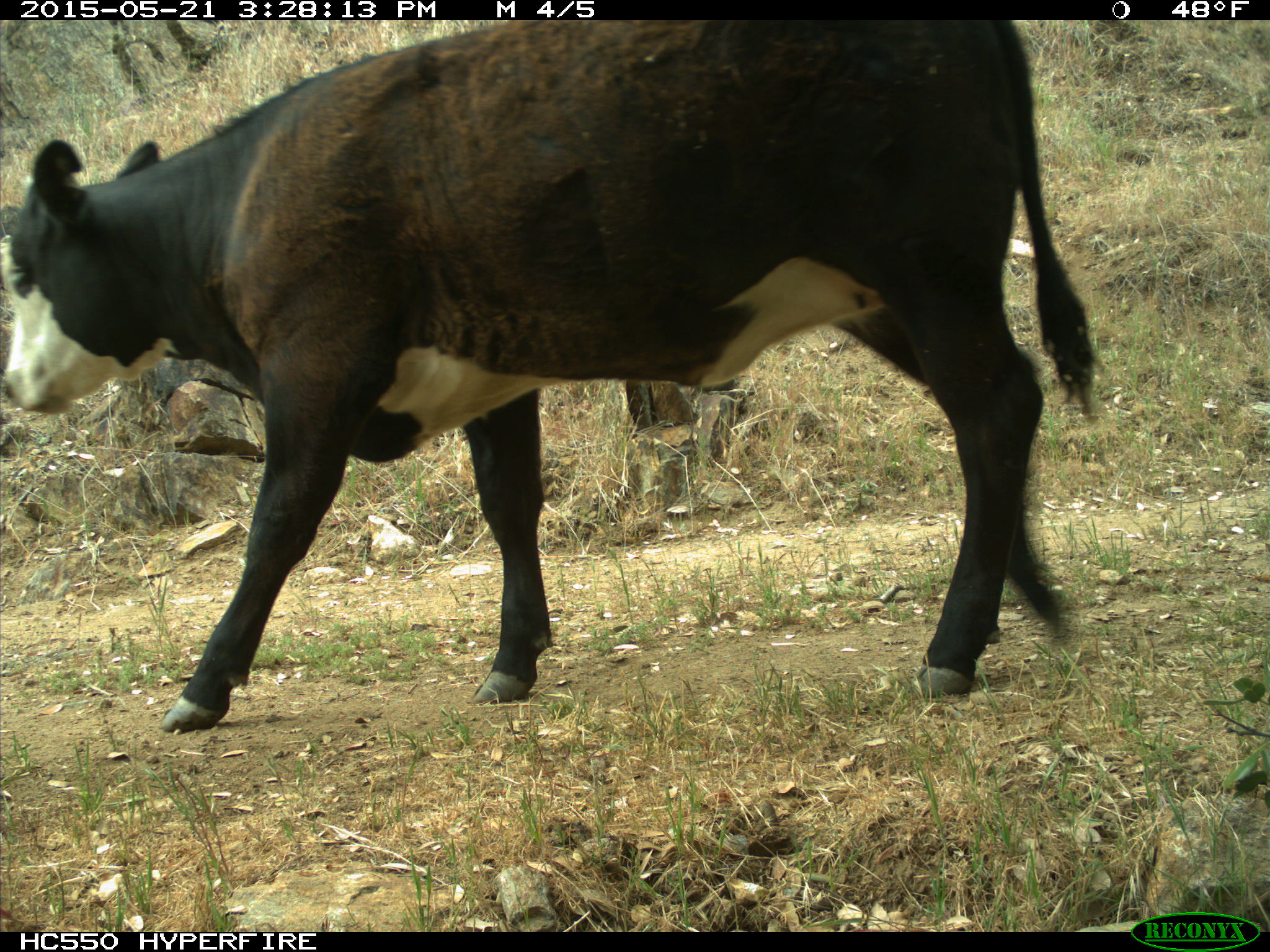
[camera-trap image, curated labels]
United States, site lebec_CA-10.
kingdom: Animalia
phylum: Chordata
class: Mammalia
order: Artiodactyla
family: Bovidae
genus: Bos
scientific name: Bos taurus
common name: domestic cow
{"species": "Bos taurus (domestic cow)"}